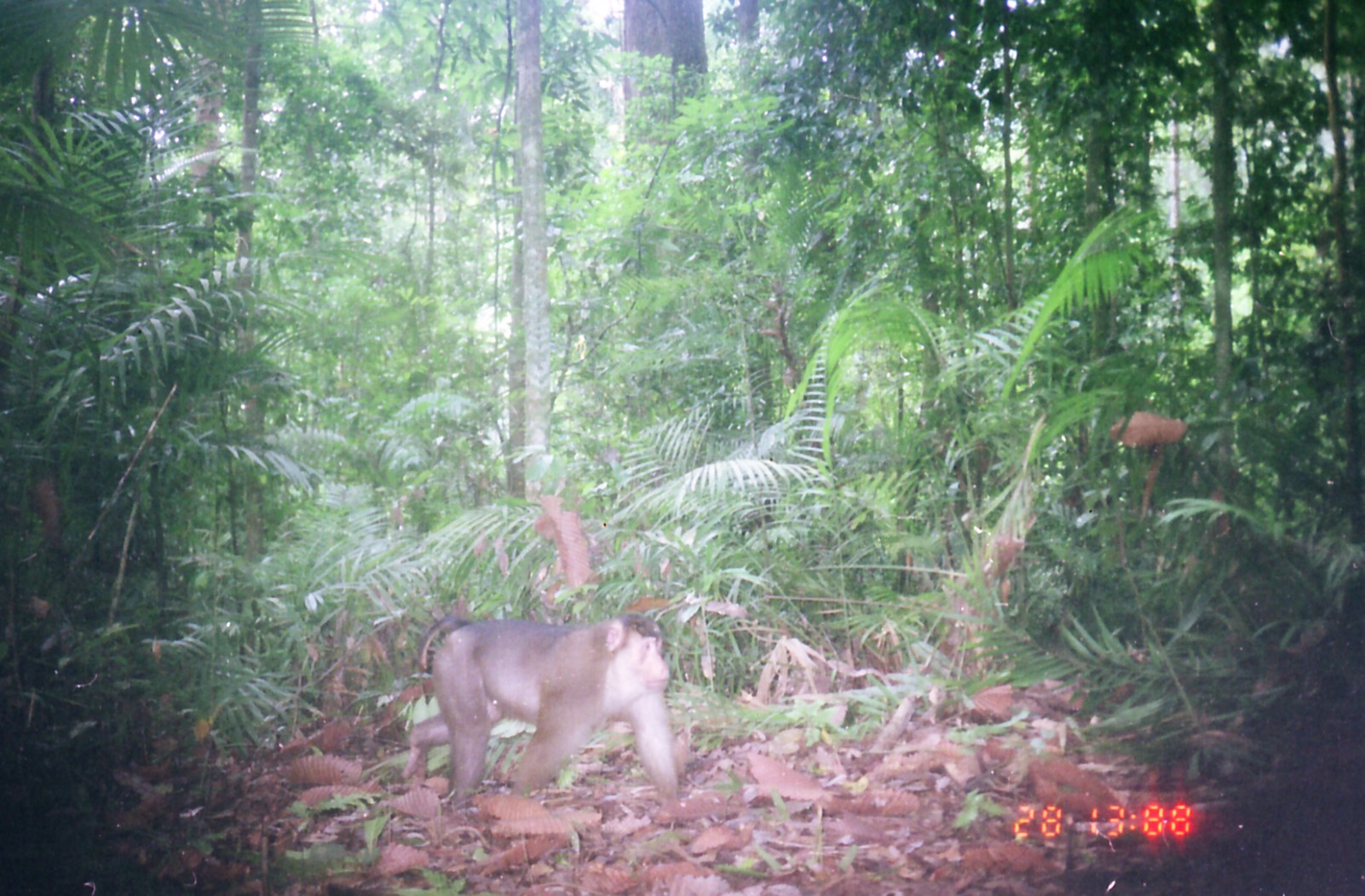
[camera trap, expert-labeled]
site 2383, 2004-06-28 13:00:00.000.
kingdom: Animalia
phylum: Chordata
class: Mammalia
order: Primates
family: Cercopithecidae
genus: Macaca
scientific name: Macaca nemestrina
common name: southern pig-tailed macaque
Macaca nemestrina (southern pig-tailed macaque), count 1.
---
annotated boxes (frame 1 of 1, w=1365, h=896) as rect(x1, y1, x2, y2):
macaca nemestrina: rect(403, 612, 678, 806)